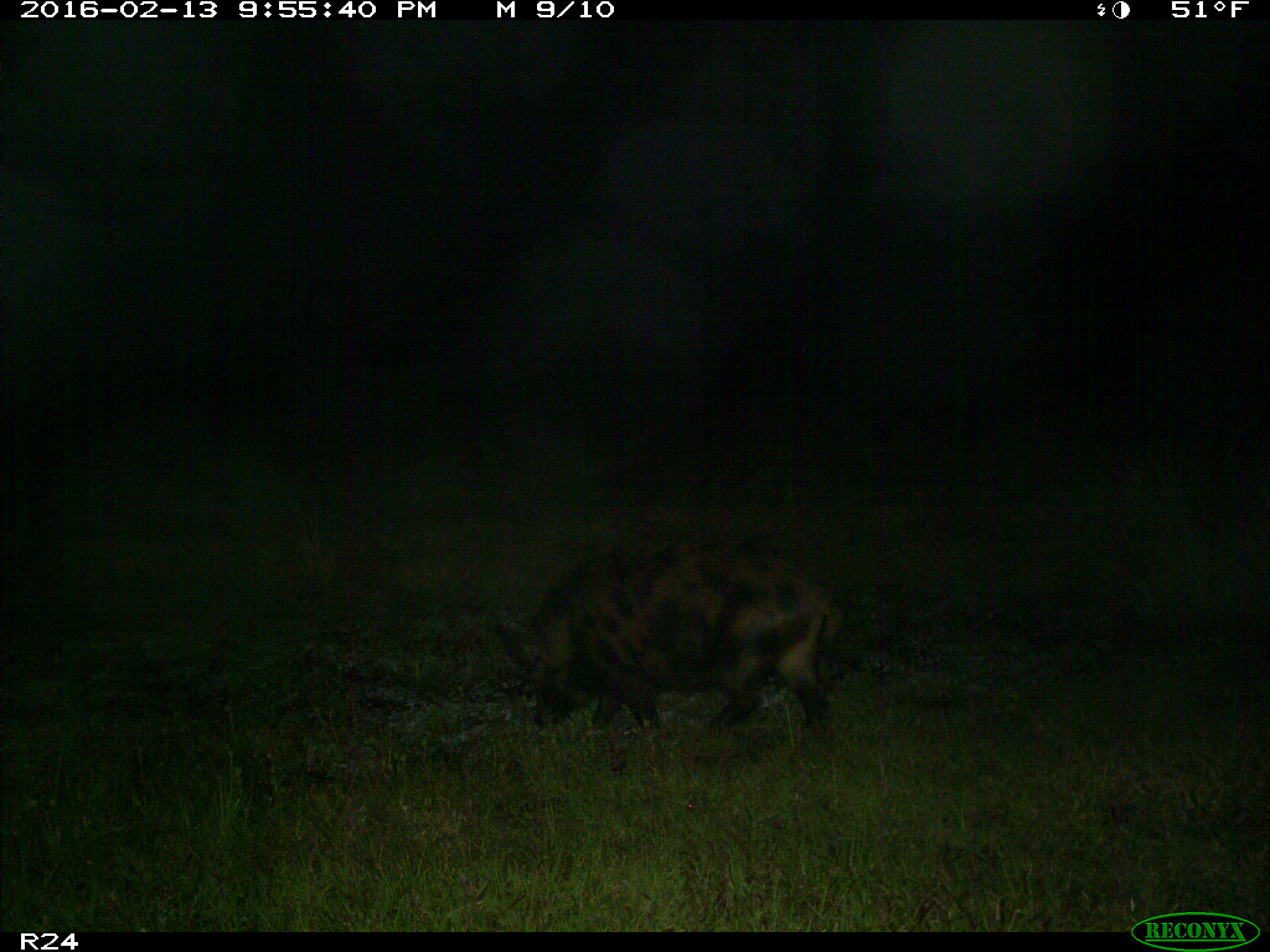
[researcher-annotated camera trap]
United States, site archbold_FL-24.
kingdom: Animalia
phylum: Chordata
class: Mammalia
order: Artiodactyla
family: Suidae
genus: Sus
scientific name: Sus scrofa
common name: wild boar